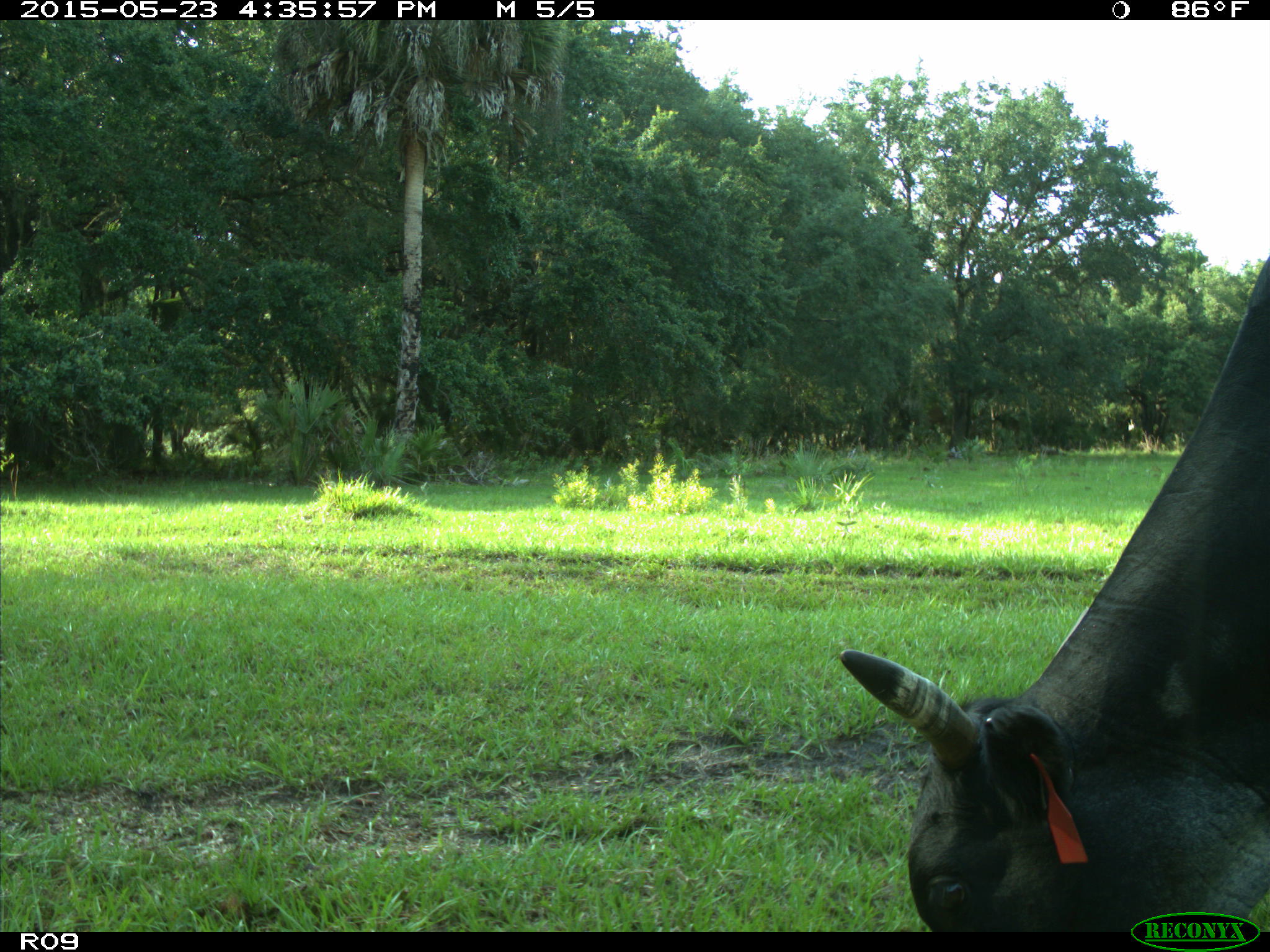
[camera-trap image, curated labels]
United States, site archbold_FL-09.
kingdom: Animalia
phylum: Chordata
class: Mammalia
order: Artiodactyla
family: Bovidae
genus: Bos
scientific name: Bos taurus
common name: domestic cow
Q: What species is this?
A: Bos taurus (domestic cow).